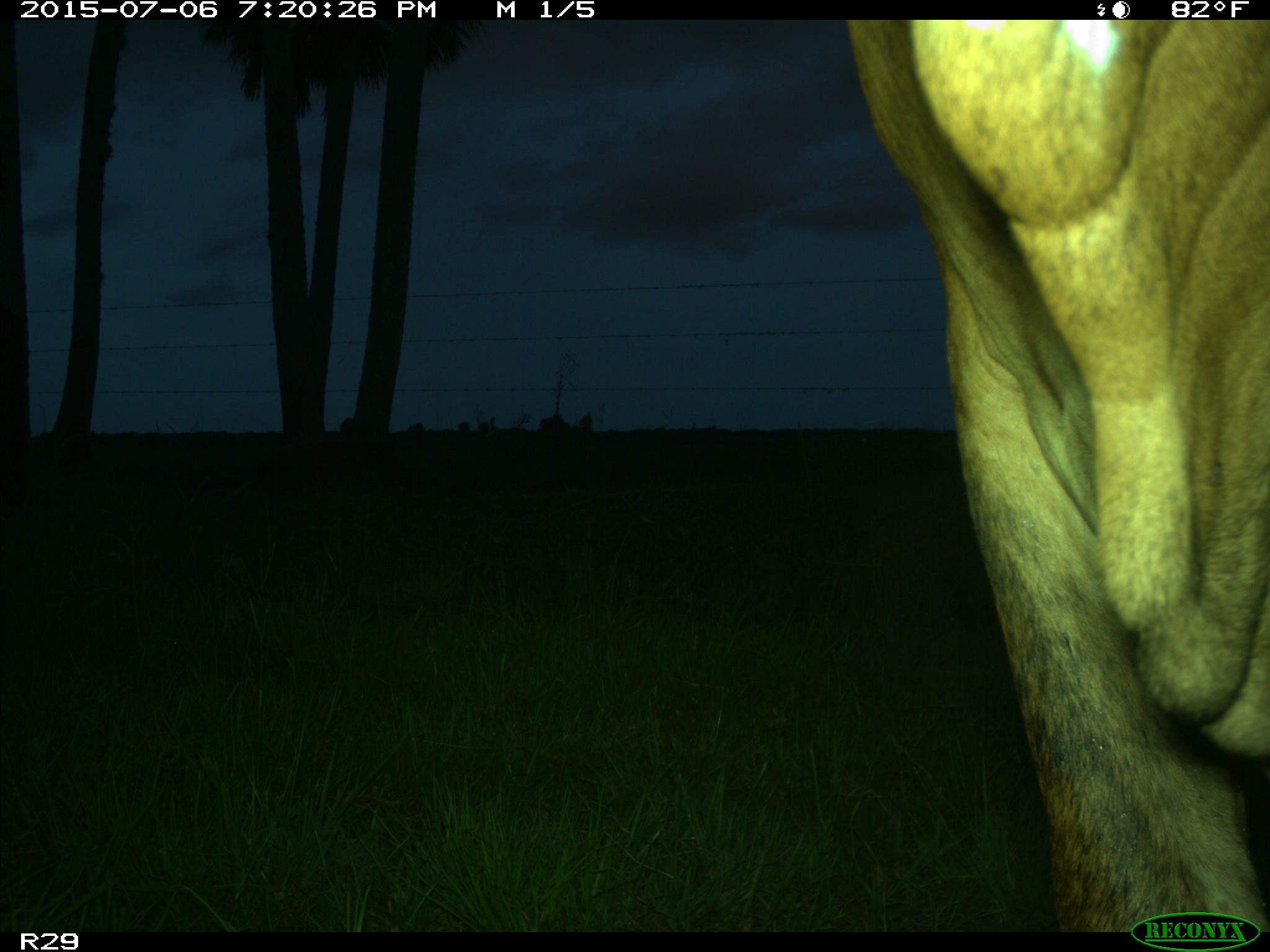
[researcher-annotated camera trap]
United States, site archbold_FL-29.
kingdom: Animalia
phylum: Chordata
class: Mammalia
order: Artiodactyla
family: Bovidae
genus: Bos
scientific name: Bos taurus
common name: domestic cow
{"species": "Bos taurus (domestic cow)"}